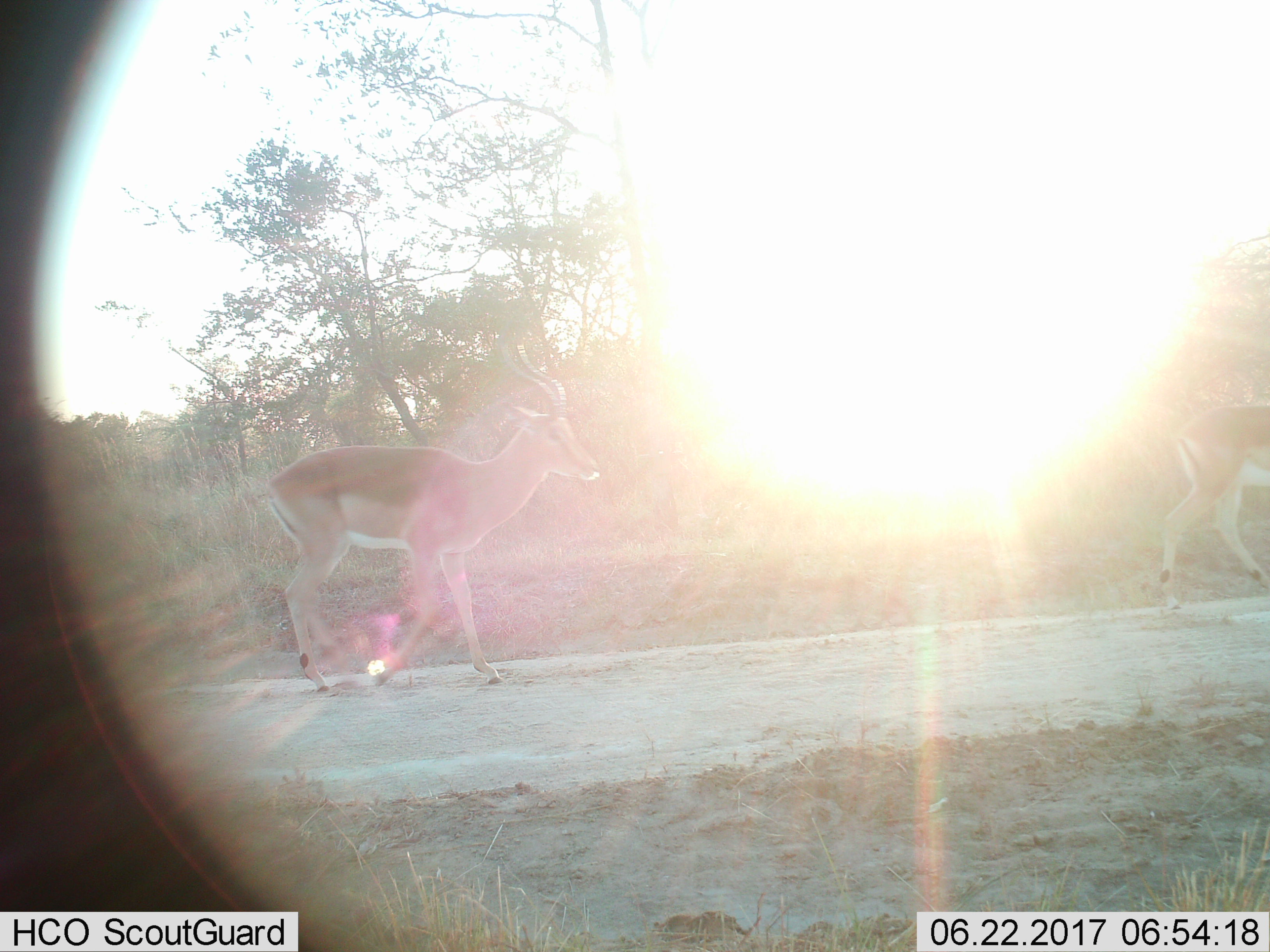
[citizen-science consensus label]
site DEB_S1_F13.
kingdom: Animalia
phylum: Chordata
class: Mammalia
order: Artiodactyla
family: Bovidae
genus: Aepyceros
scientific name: Aepyceros melampus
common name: impala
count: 2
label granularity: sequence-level